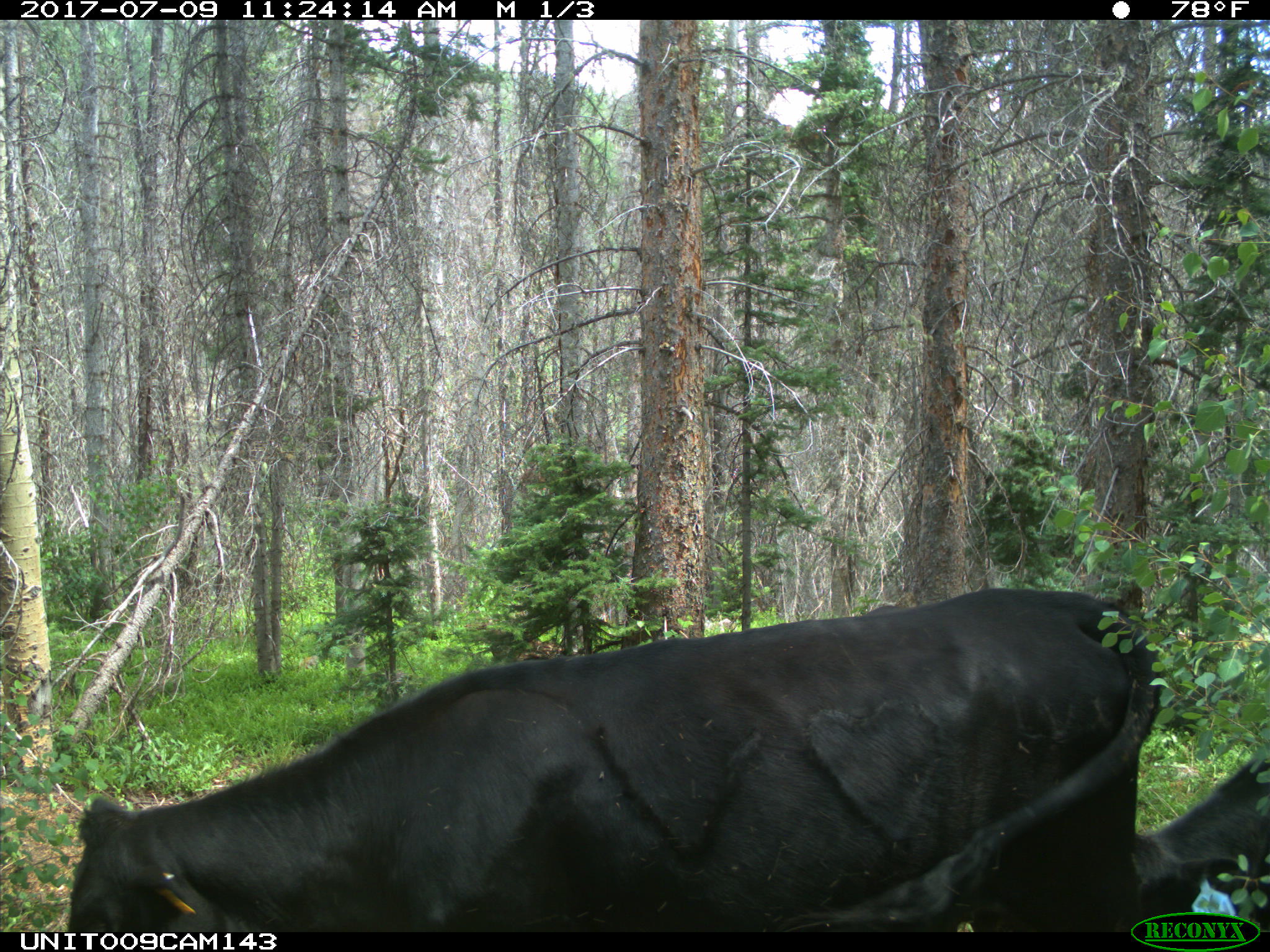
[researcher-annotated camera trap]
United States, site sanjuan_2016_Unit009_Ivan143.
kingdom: Animalia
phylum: Chordata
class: Mammalia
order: Artiodactyla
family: Bovidae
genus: Bos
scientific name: Bos taurus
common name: domestic cow